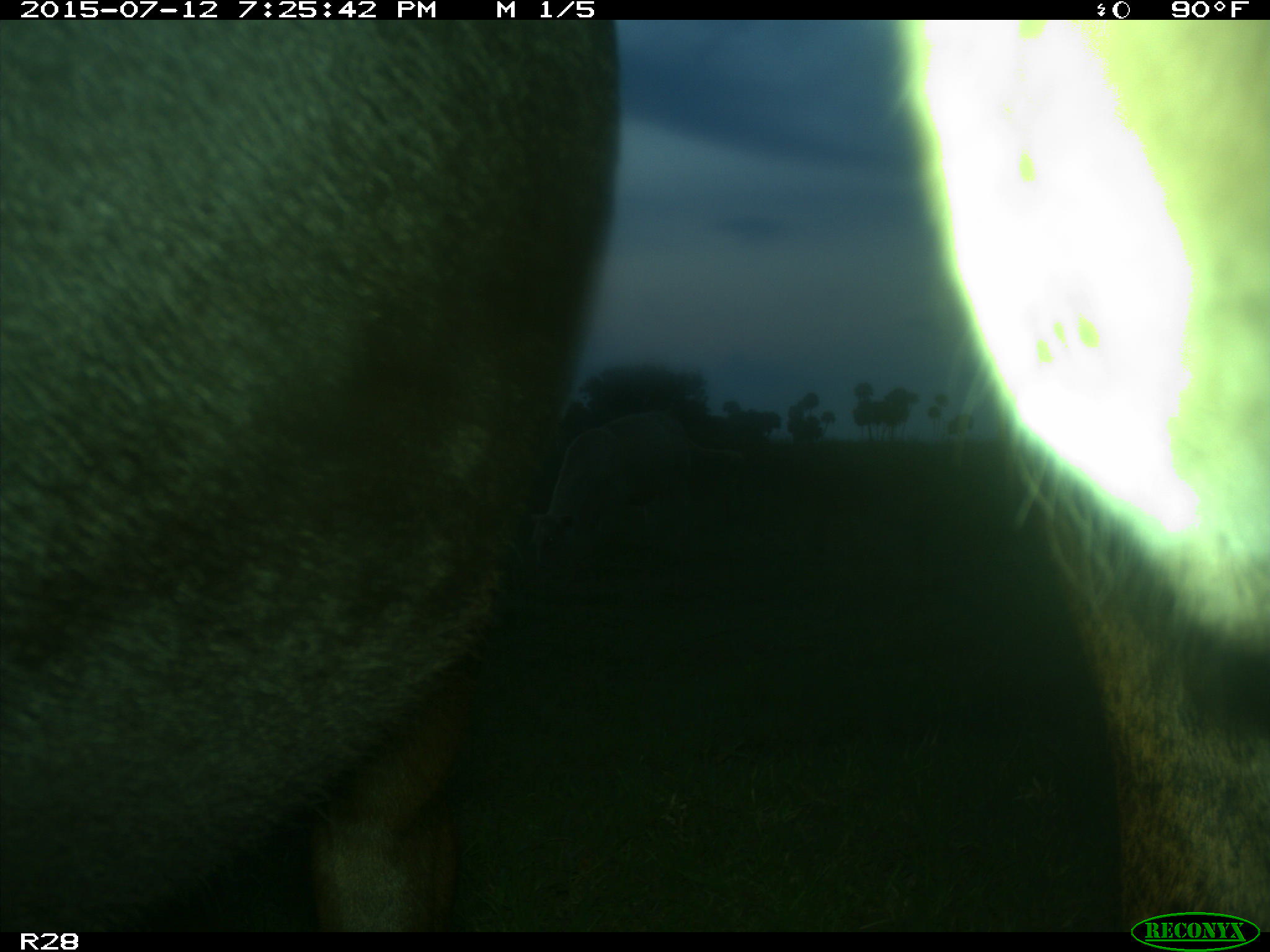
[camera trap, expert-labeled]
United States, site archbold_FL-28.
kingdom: Animalia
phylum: Chordata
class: Mammalia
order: Artiodactyla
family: Bovidae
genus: Bos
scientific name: Bos taurus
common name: domestic cow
Bos taurus (domestic cow).